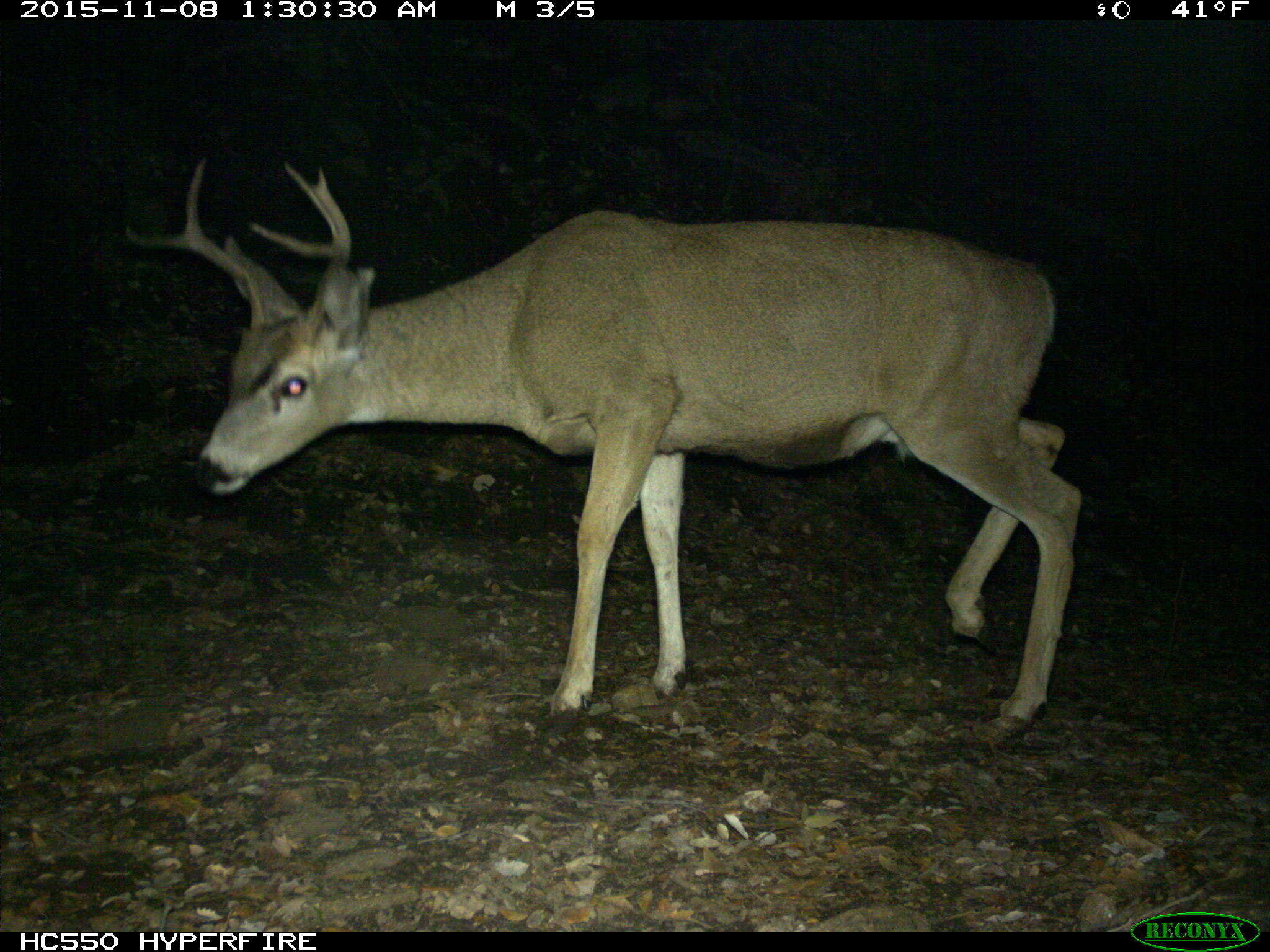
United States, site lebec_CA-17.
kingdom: Animalia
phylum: Chordata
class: Mammalia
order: Artiodactyla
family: Cervidae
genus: Odocoileus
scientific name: Odocoileus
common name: deer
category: unidentified deer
Unidentified deer (deer) (Odocoileus).